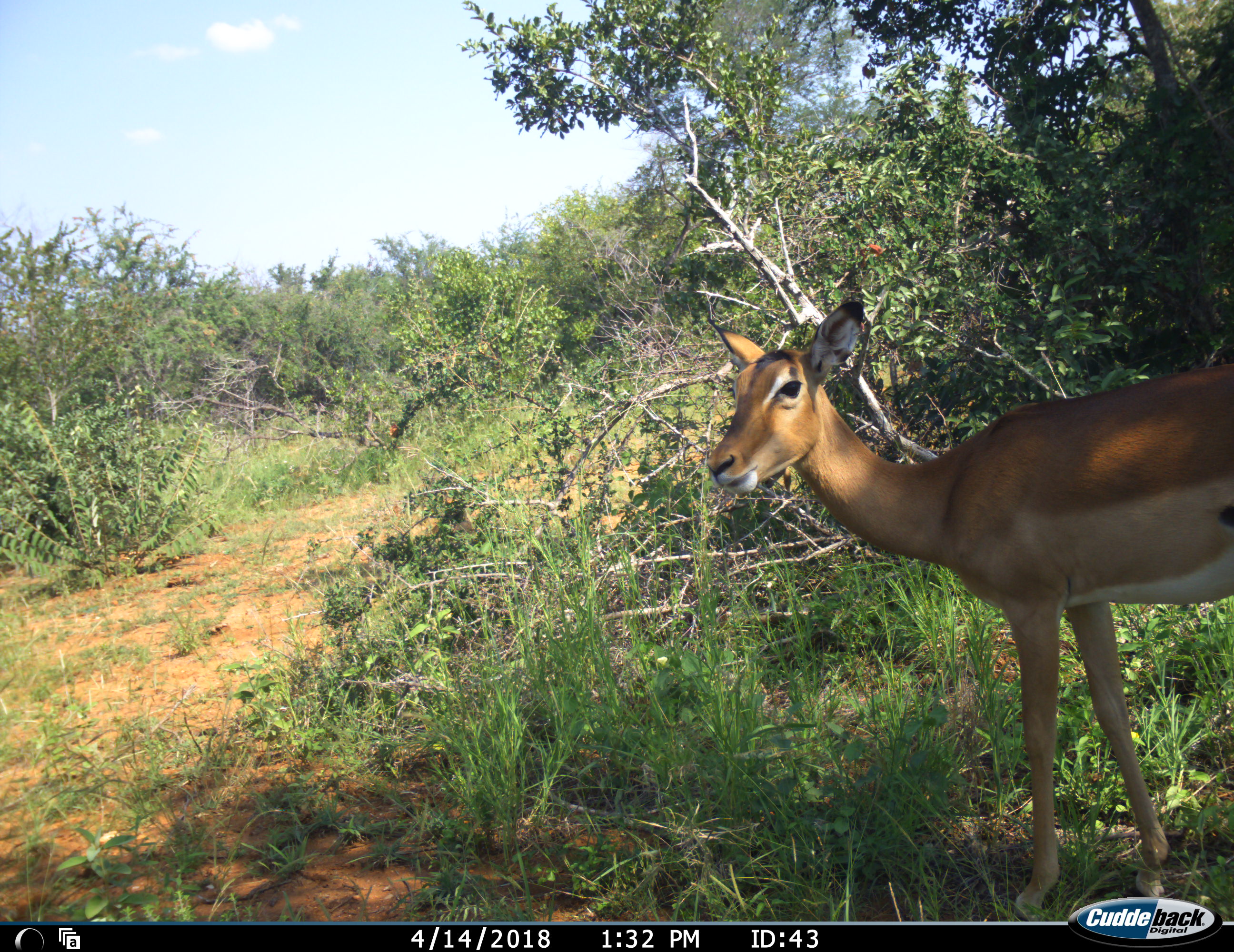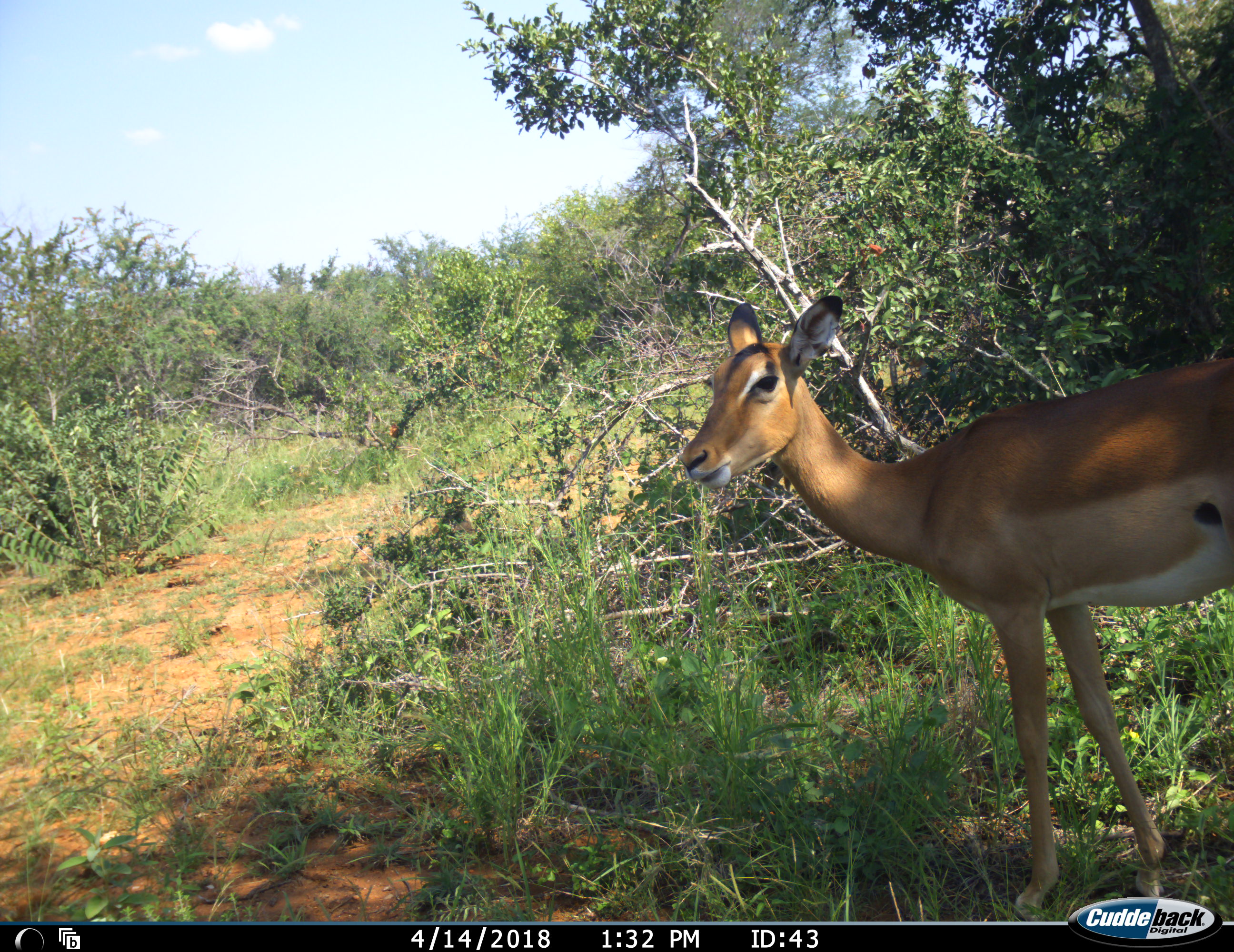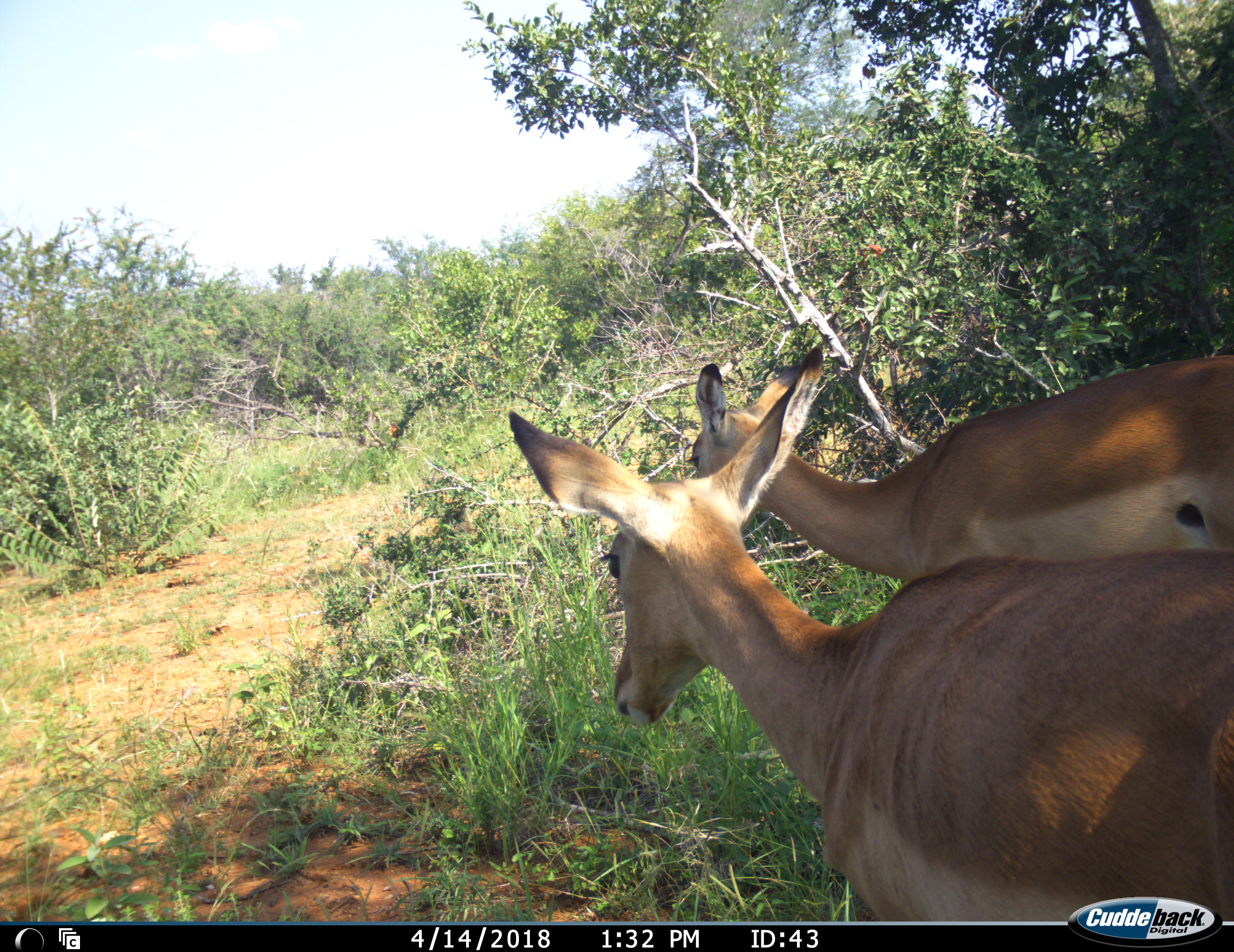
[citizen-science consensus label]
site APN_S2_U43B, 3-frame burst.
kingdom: Animalia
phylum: Chordata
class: Mammalia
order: Artiodactyla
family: Bovidae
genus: Aepyceros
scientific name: Aepyceros melampus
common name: impala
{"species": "impala (Aepyceros melampus)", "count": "2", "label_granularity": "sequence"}